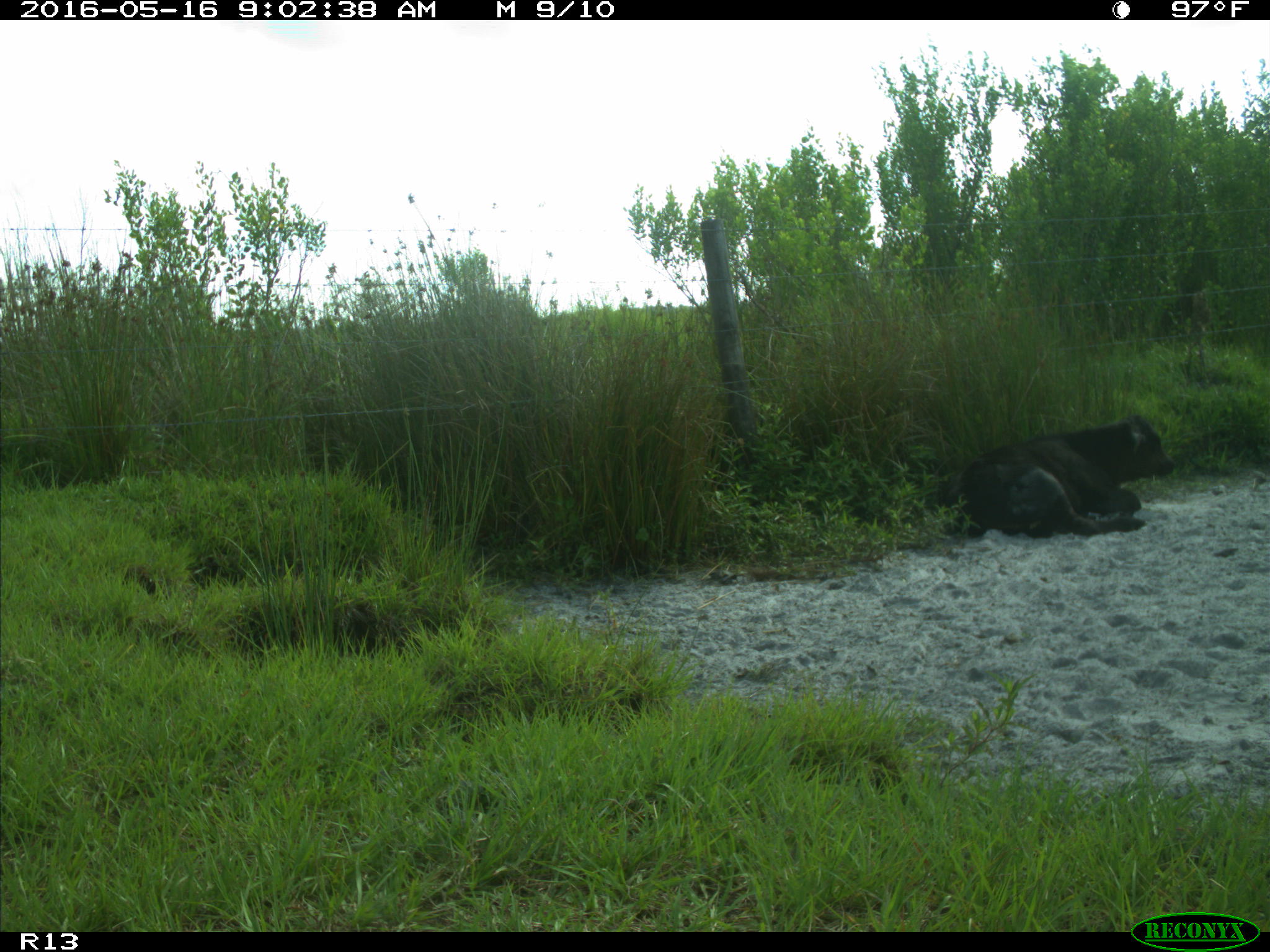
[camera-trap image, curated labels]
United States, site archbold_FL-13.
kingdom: Animalia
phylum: Chordata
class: Mammalia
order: Artiodactyla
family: Bovidae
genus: Bos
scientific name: Bos taurus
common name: domestic cow